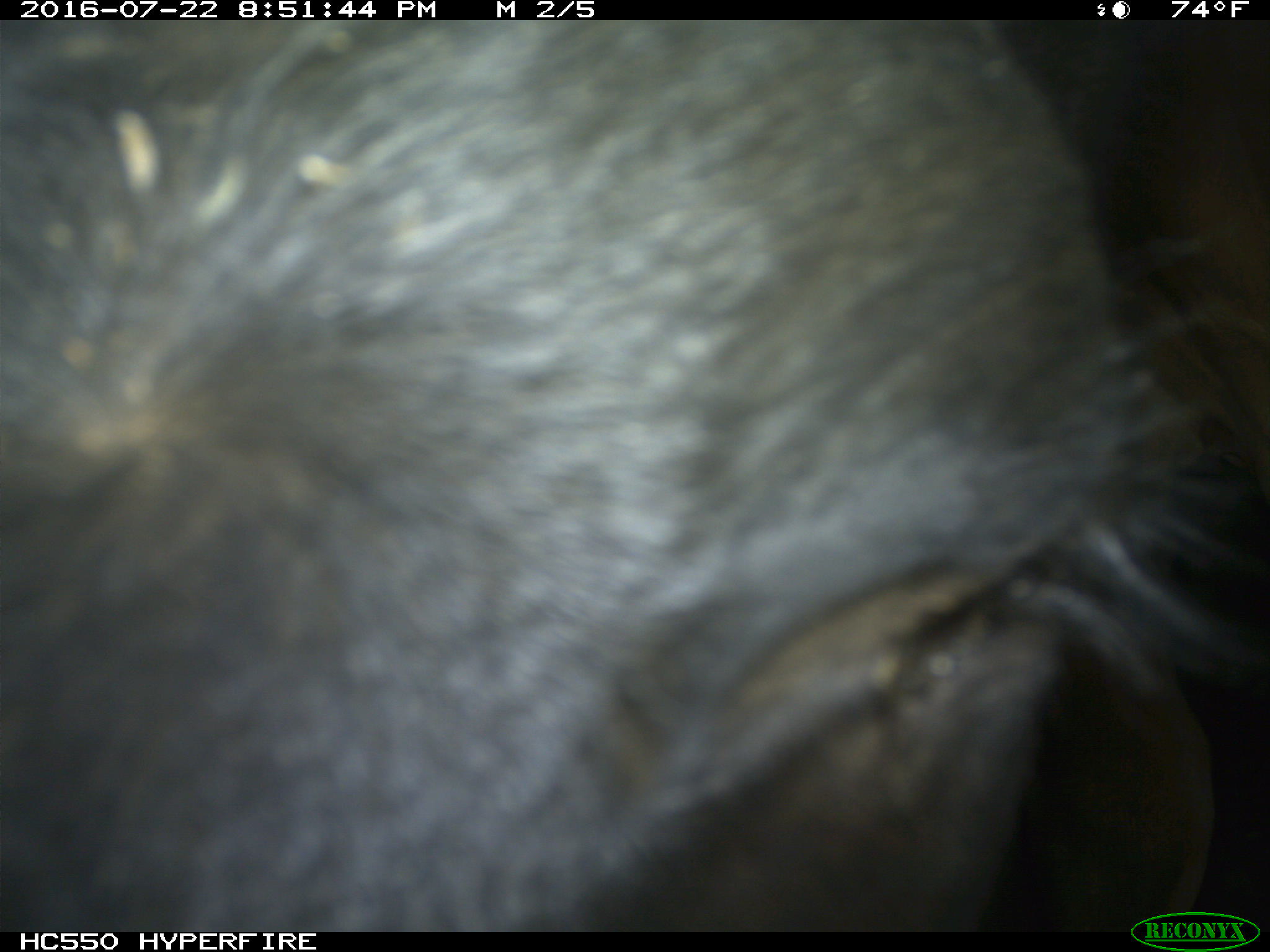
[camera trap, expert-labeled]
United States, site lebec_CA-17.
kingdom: Animalia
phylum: Chordata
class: Mammalia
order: Artiodactyla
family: Bovidae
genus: Bos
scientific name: Bos taurus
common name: domestic cow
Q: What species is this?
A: Bos taurus (domestic cow).